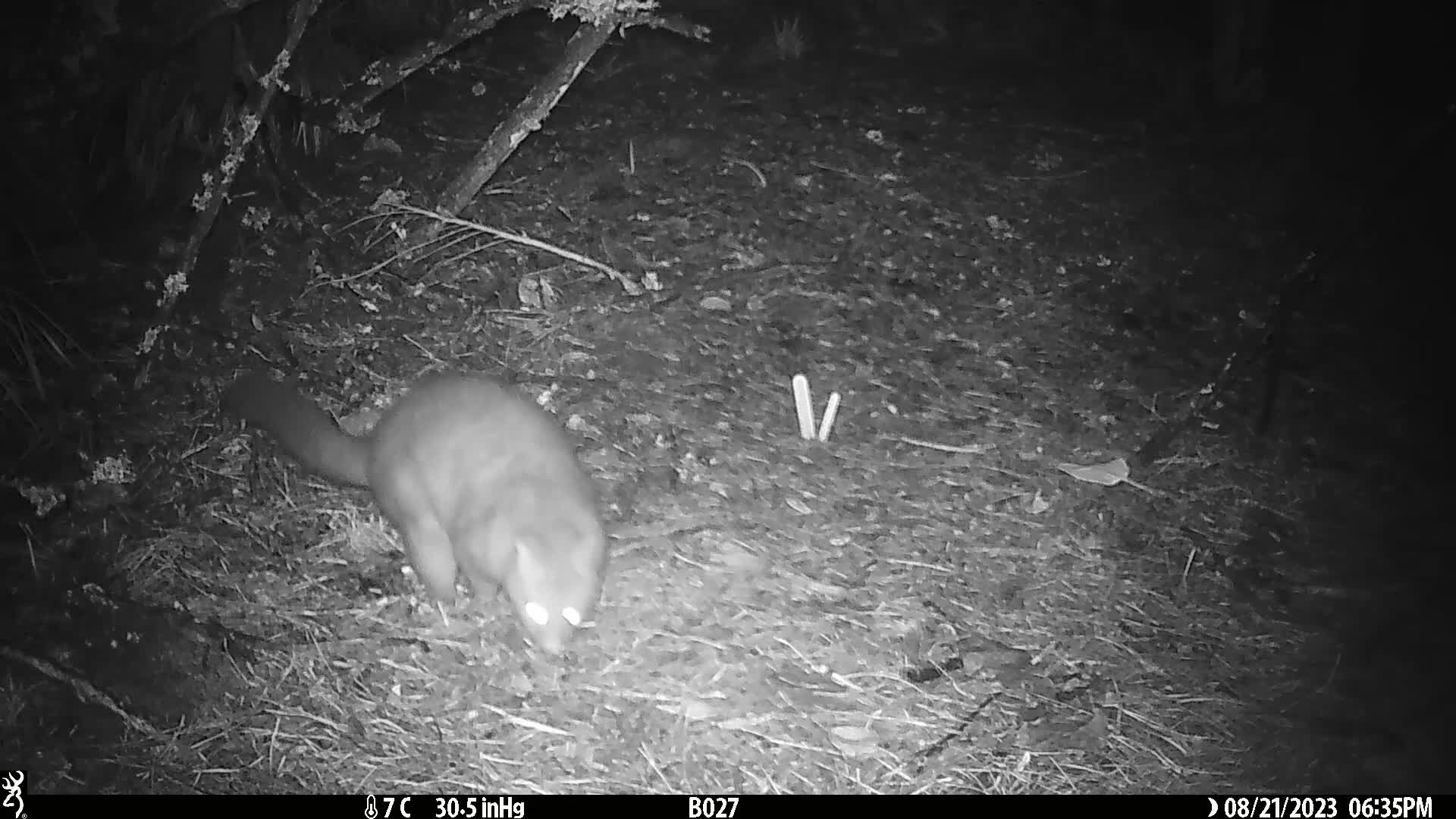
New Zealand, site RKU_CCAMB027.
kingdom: Animalia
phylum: Chordata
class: Mammalia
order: Diprotodontia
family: Phalangeridae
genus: Trichosurus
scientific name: Trichosurus vulpecula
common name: common brushtail possum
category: possum